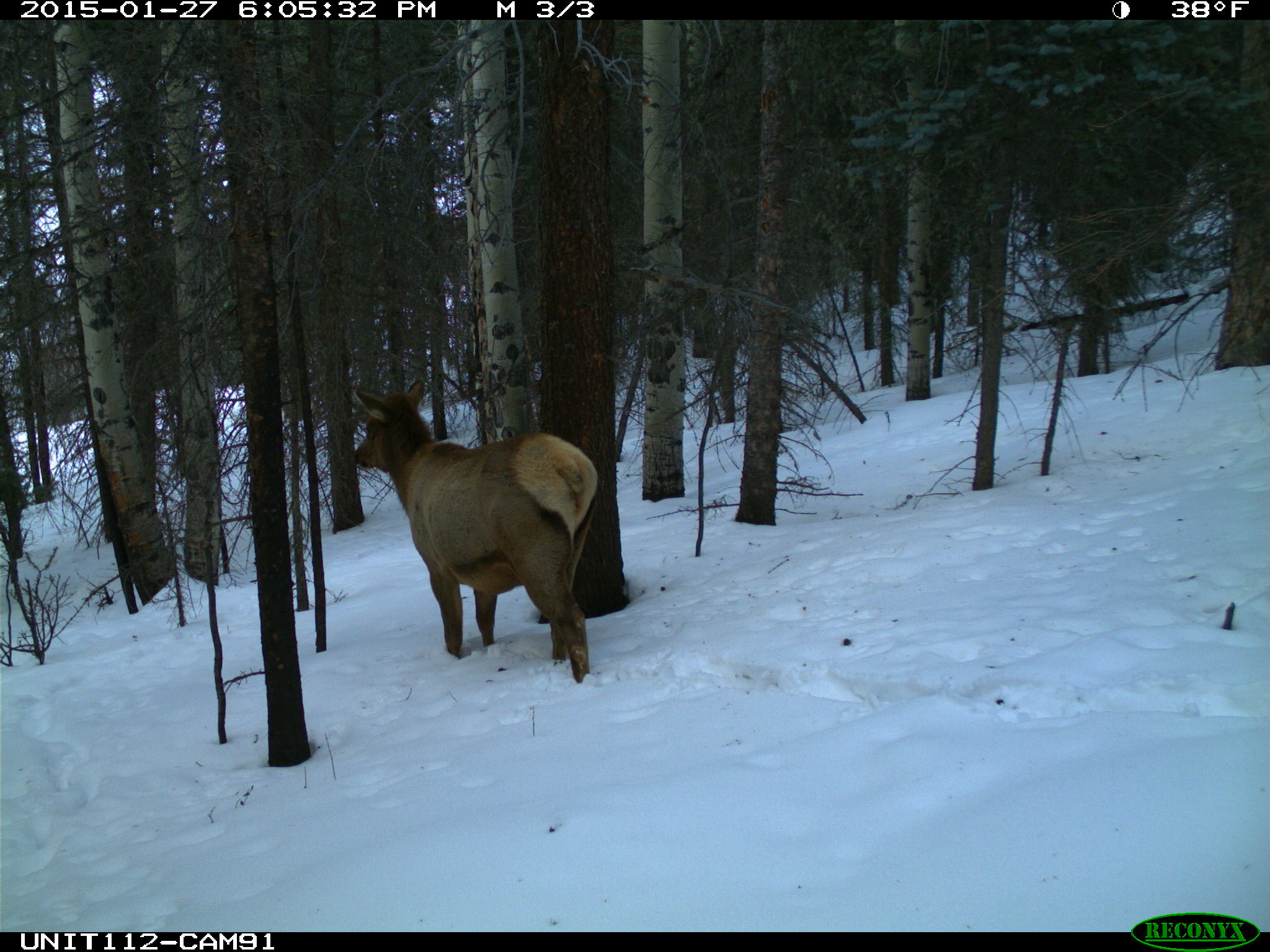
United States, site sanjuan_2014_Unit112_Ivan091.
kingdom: Animalia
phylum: Chordata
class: Mammalia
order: Artiodactyla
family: Cervidae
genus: Cervus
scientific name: Cervus elaphus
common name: red deer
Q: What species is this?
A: Cervus elaphus (red deer).